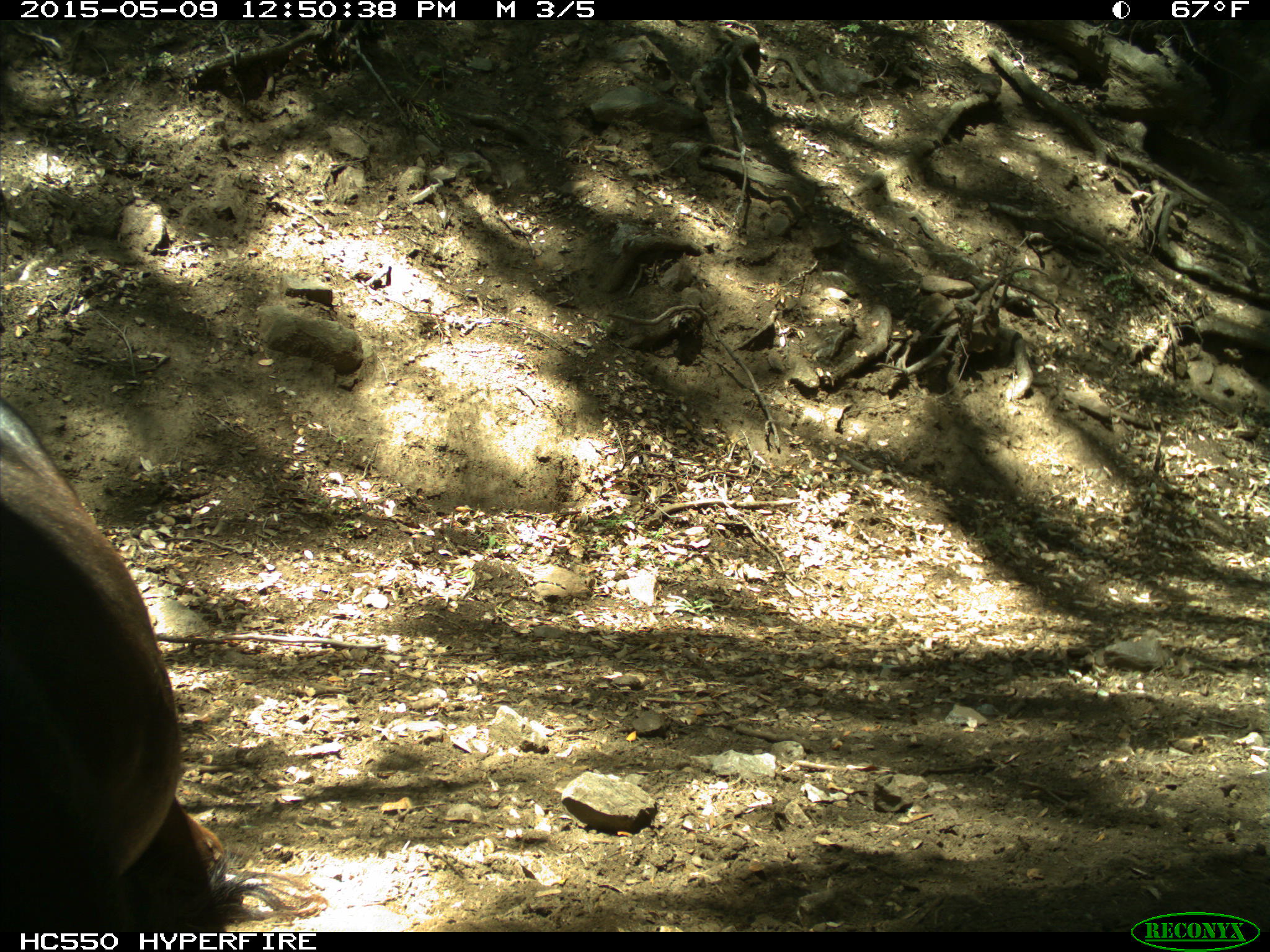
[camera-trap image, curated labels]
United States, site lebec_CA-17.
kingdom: Animalia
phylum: Chordata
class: Mammalia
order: Artiodactyla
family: Bovidae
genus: Bos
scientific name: Bos taurus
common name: domestic cow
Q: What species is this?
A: Bos taurus (domestic cow).